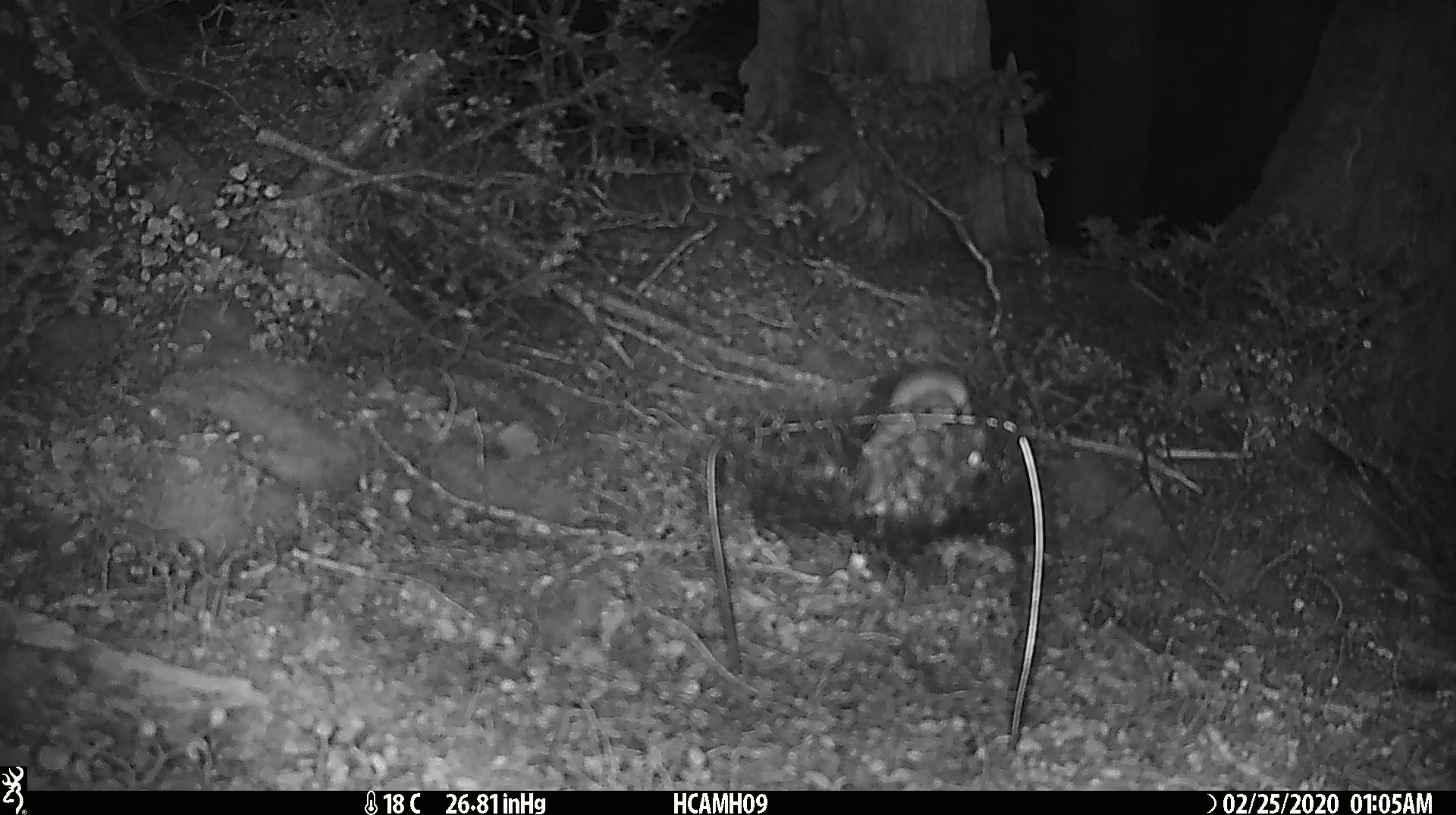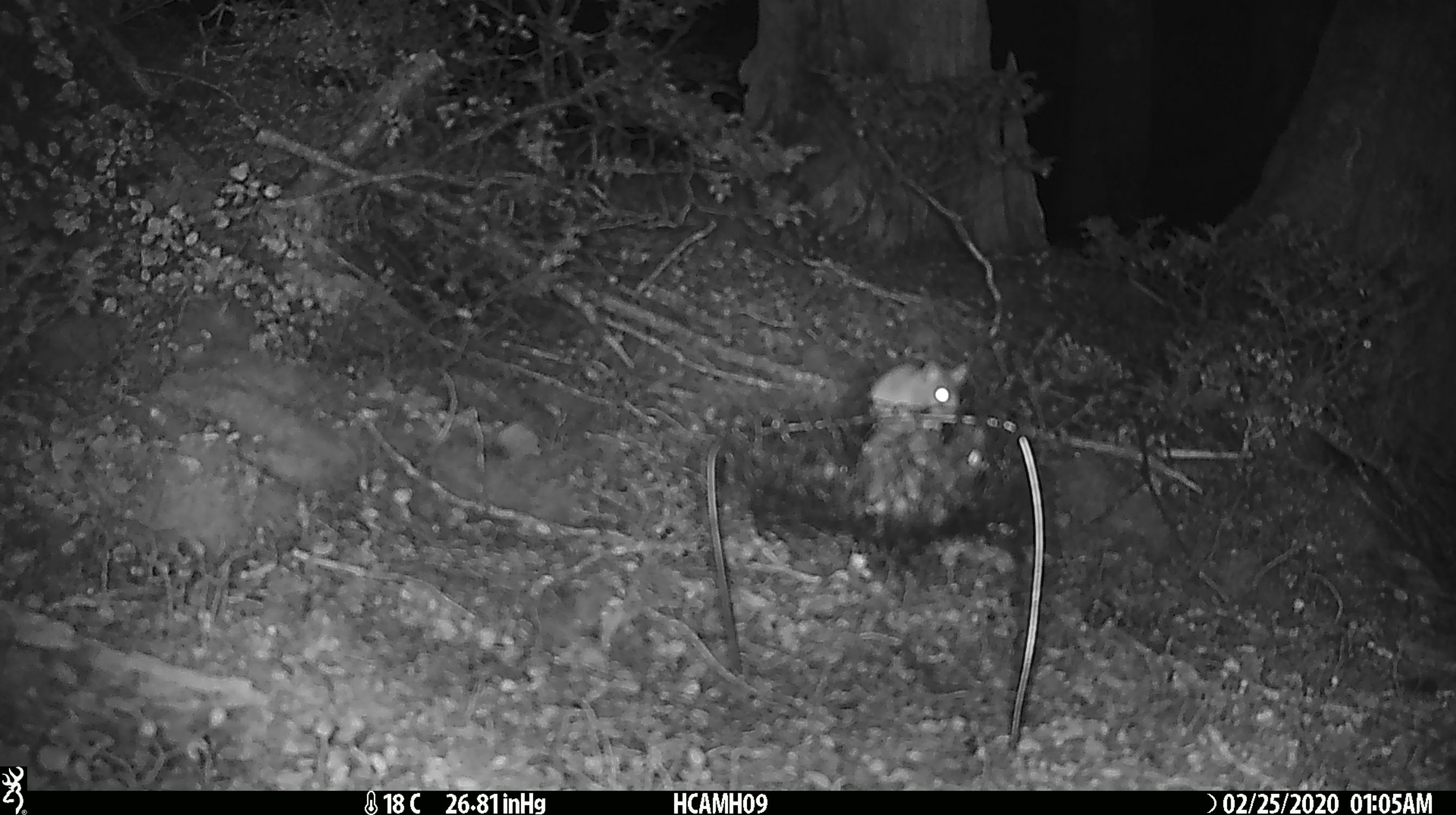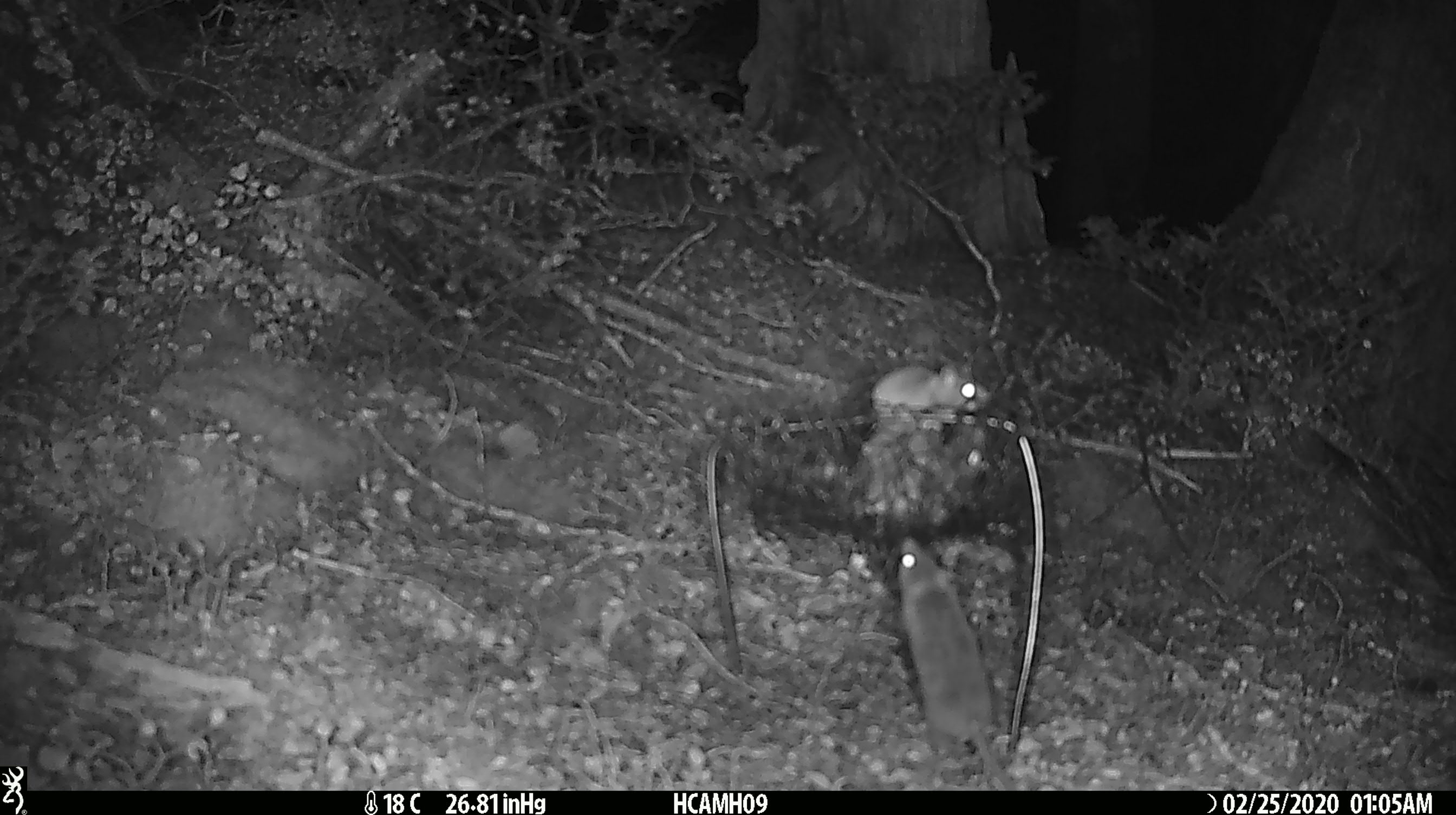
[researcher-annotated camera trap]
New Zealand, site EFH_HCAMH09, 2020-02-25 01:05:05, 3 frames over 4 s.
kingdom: Animalia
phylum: Chordata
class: Mammalia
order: Rodentia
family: Muridae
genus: Mus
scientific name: Mus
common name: mouse